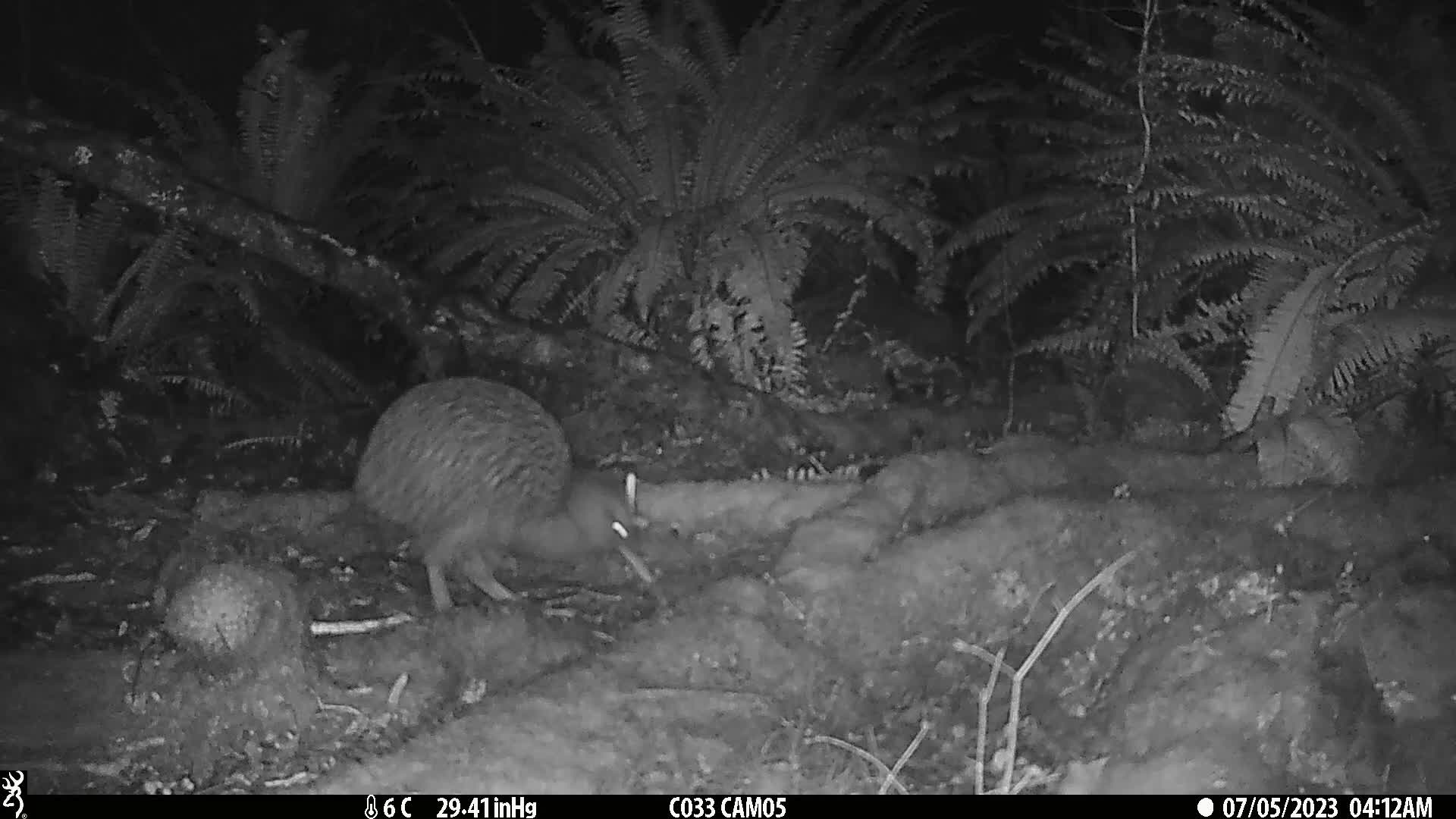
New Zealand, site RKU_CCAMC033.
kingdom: Animalia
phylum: Chordata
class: Aves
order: Apterygiformes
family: Apterygidae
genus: Apteryx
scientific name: Apteryx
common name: kiwi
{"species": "kiwi (Apteryx)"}